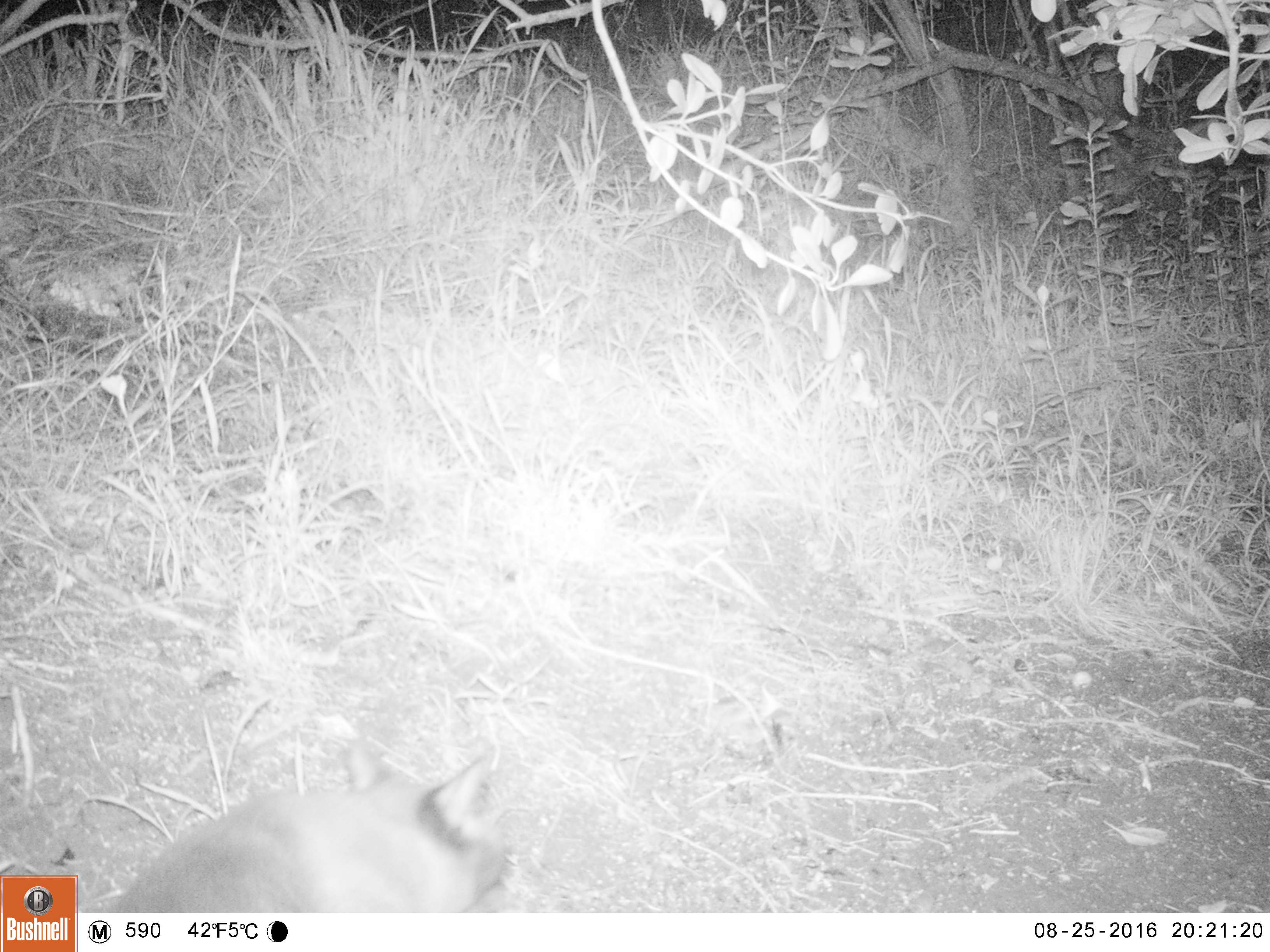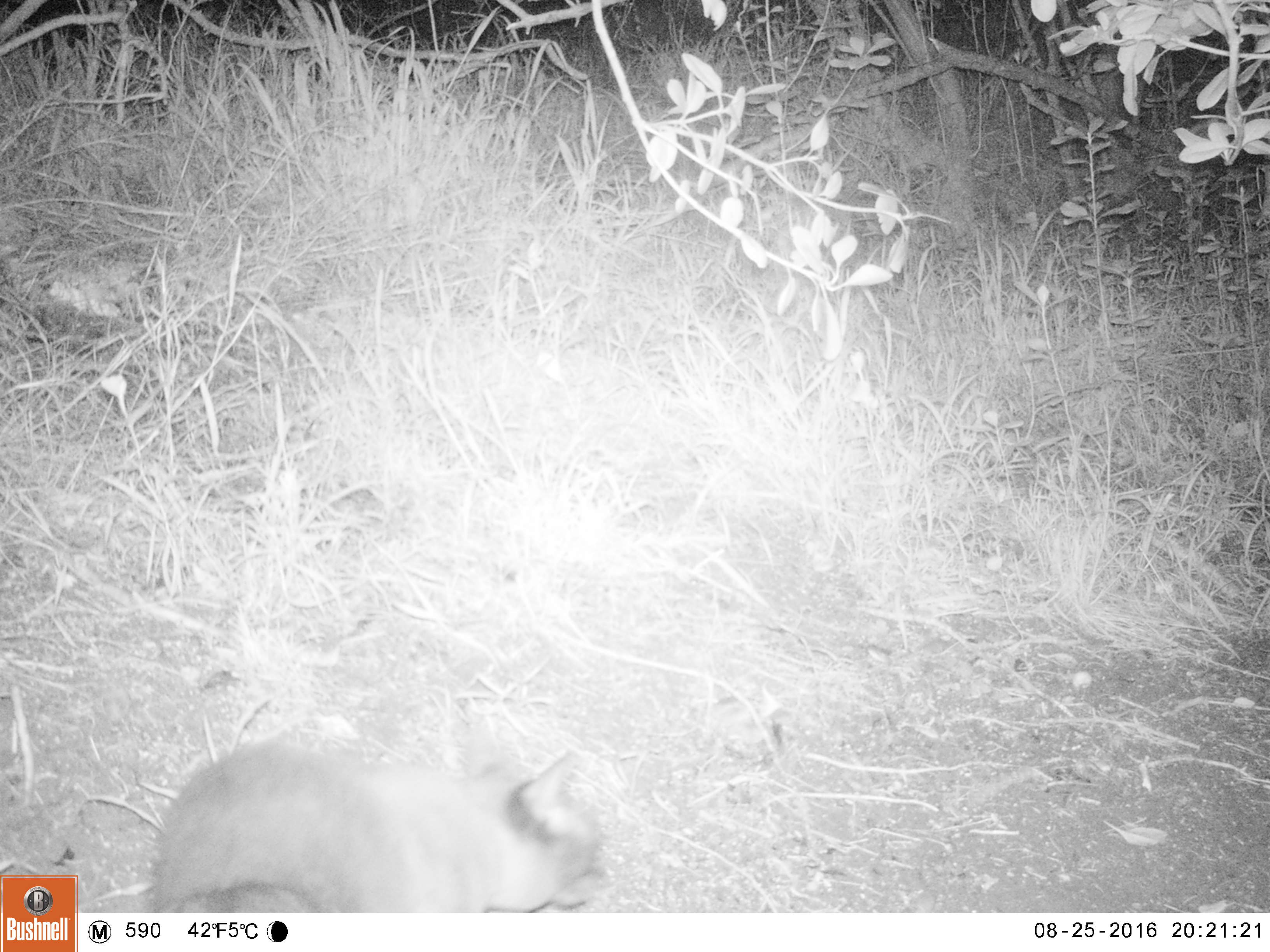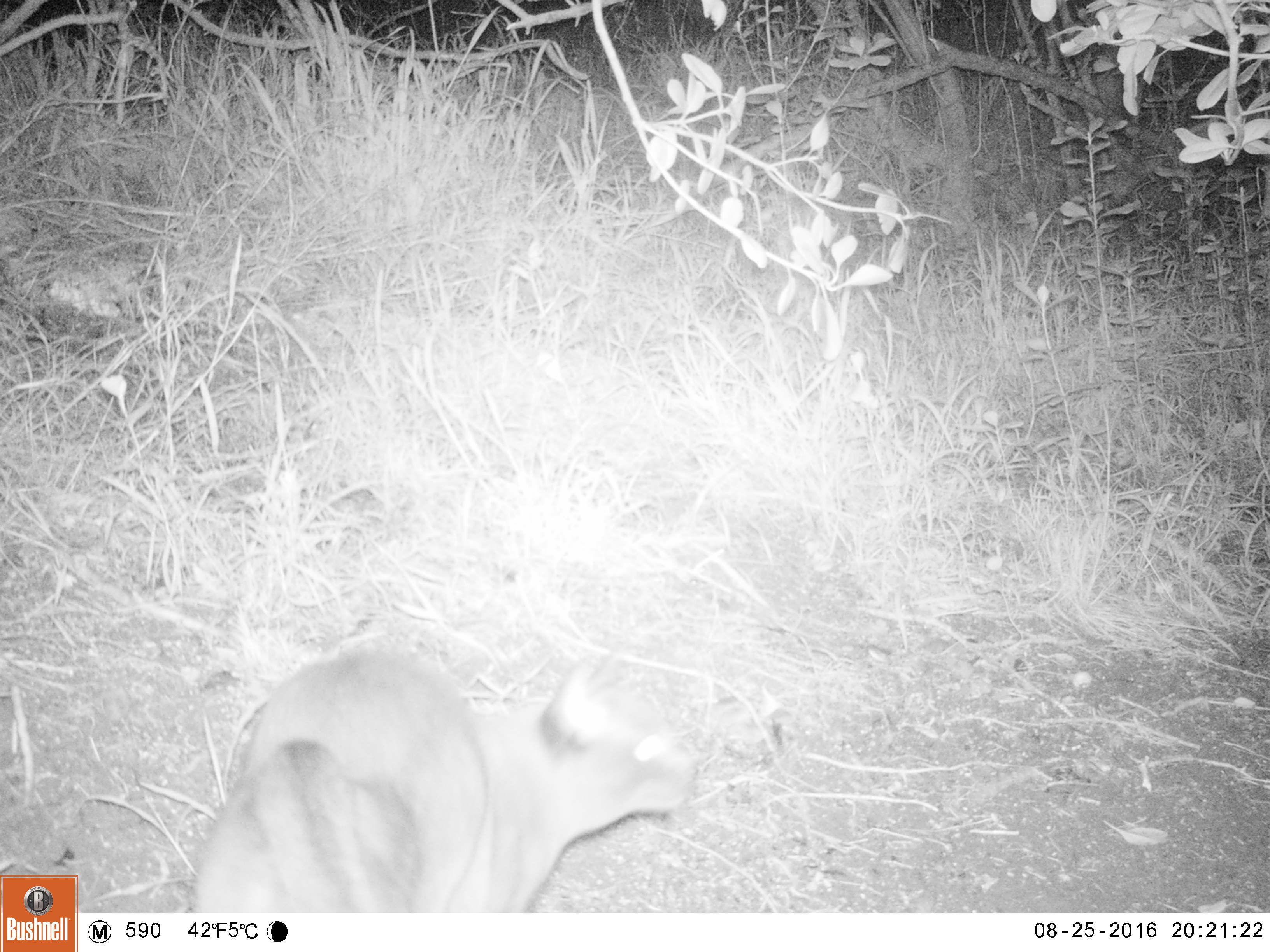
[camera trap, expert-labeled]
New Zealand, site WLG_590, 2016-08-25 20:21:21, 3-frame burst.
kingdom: Animalia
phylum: Chordata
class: Mammalia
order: Carnivora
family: Felidae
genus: Felis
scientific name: Felis catus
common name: domestic cat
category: cat